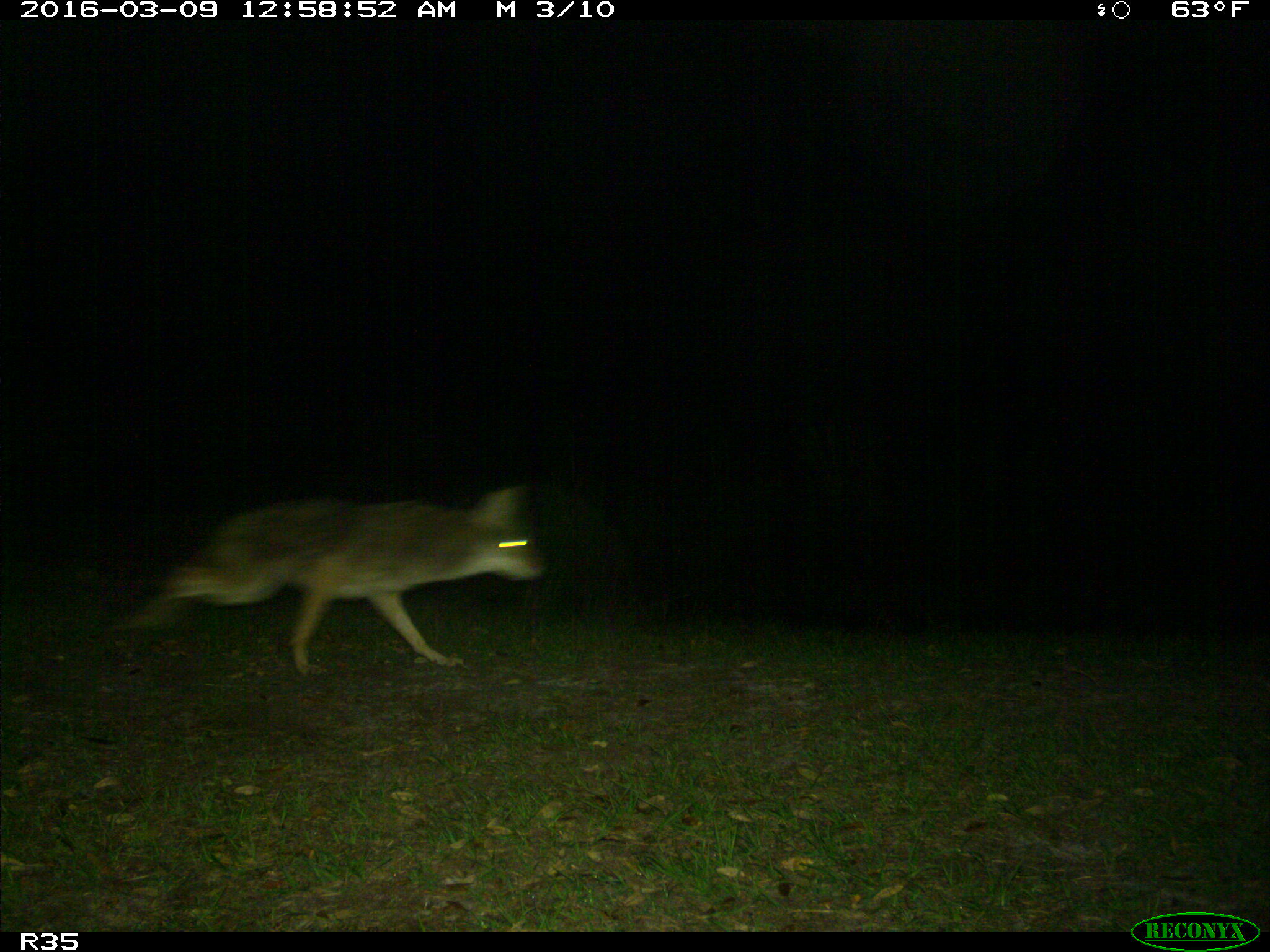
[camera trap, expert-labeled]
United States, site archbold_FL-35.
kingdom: Animalia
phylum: Chordata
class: Mammalia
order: Carnivora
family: Canidae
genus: Canis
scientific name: Canis latrans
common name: coyote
Canis latrans (coyote).